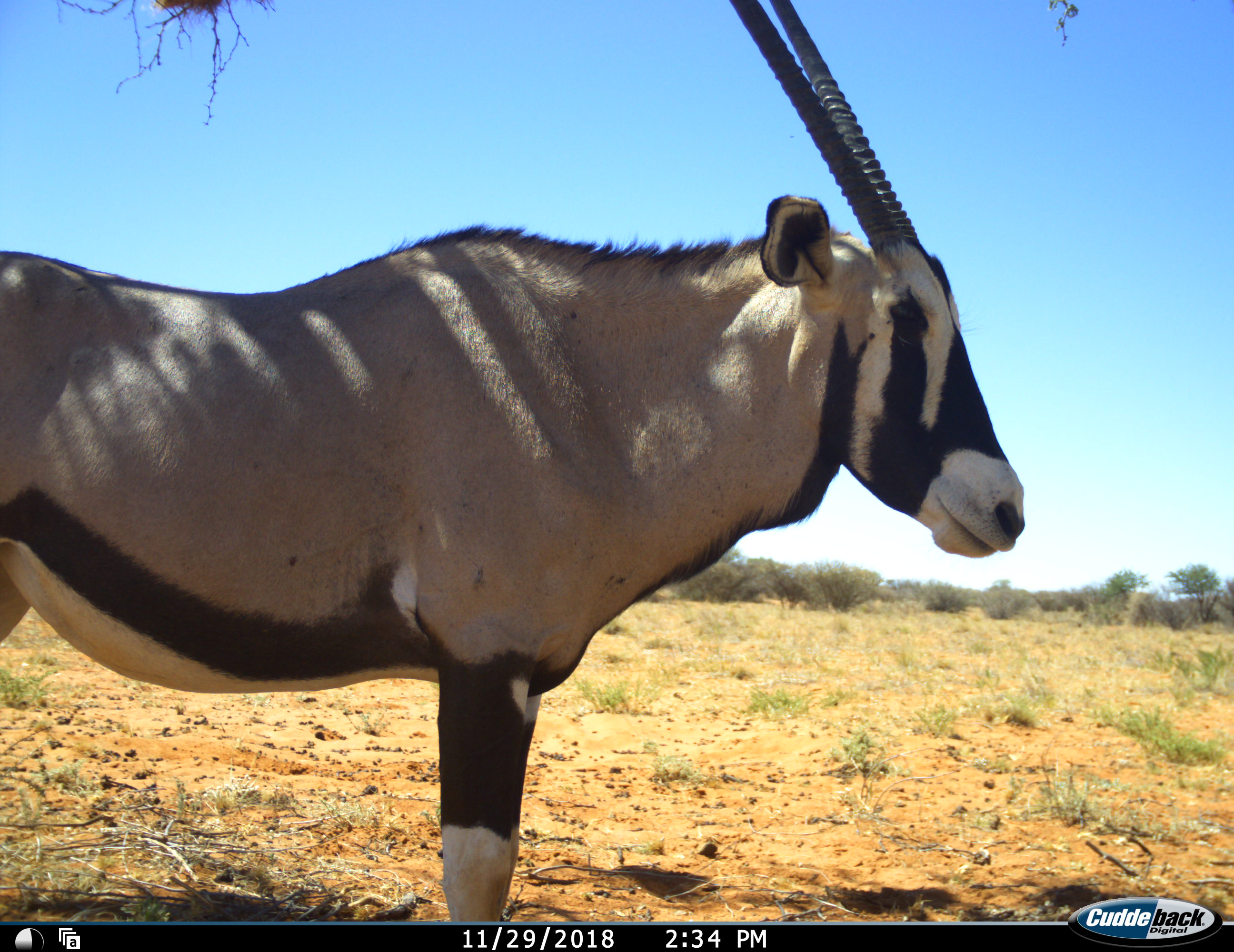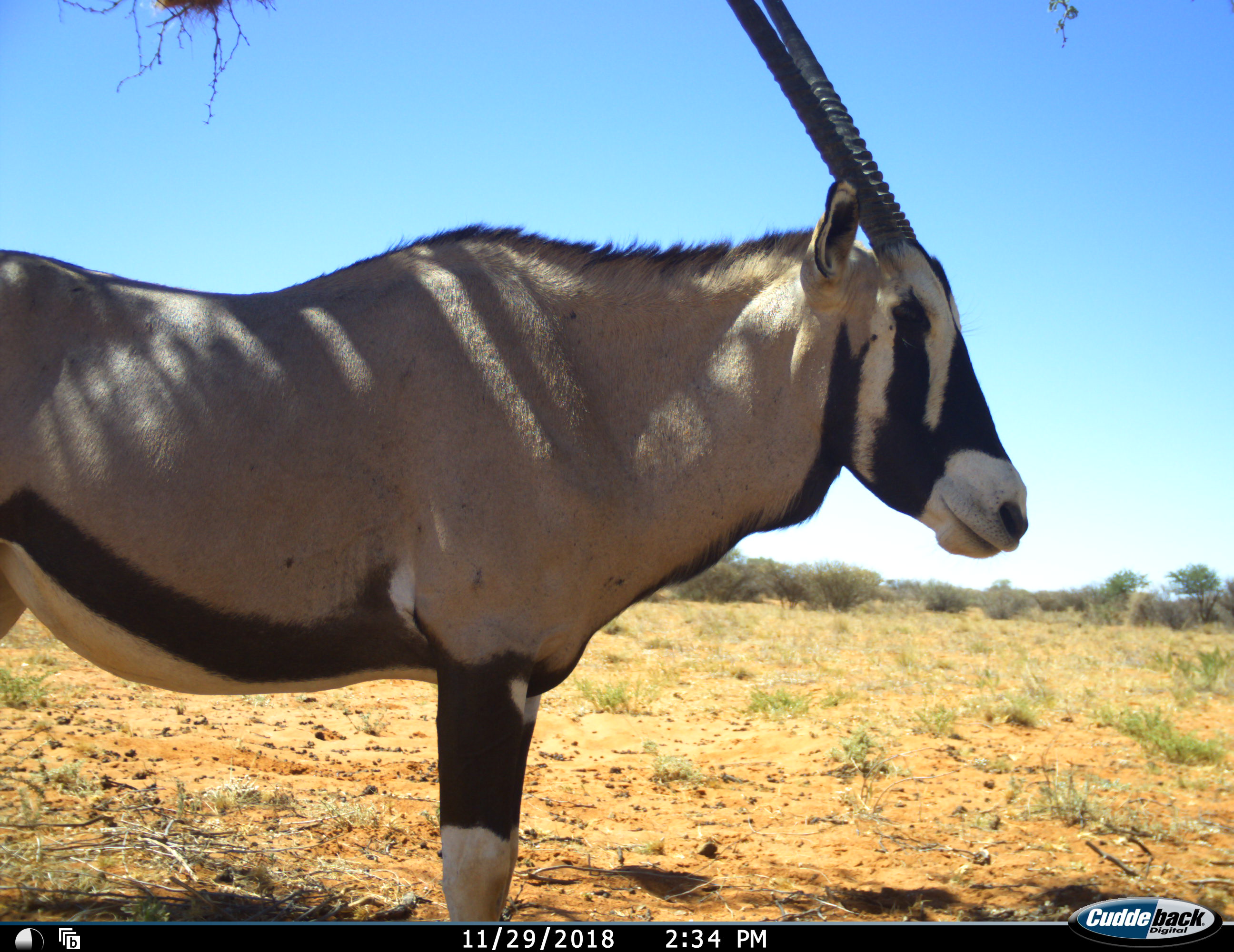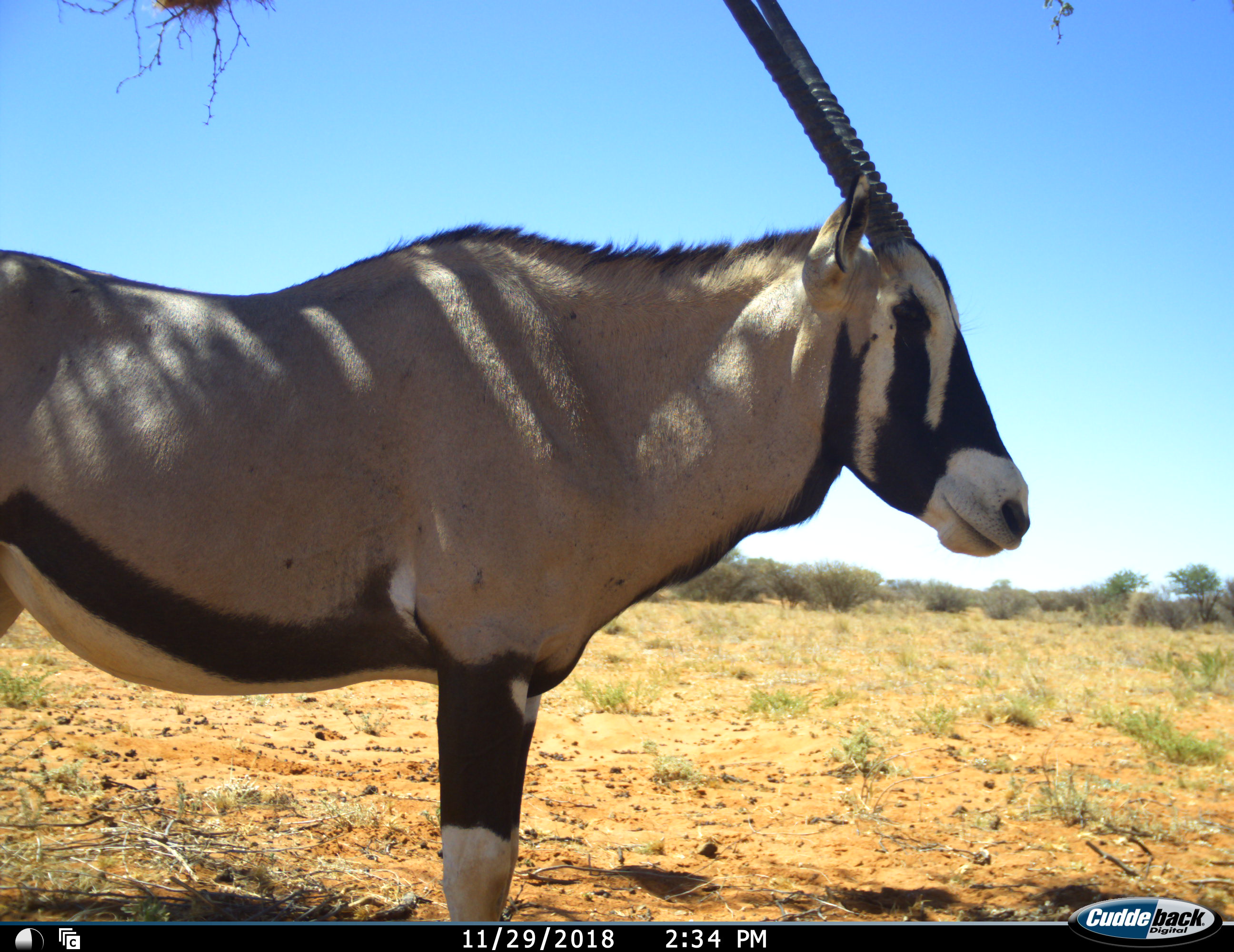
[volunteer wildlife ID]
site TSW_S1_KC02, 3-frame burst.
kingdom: Animalia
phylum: Chordata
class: Mammalia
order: Artiodactyla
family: Bovidae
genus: Oryx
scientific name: Oryx gazella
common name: gemsbok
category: oryx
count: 1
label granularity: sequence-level